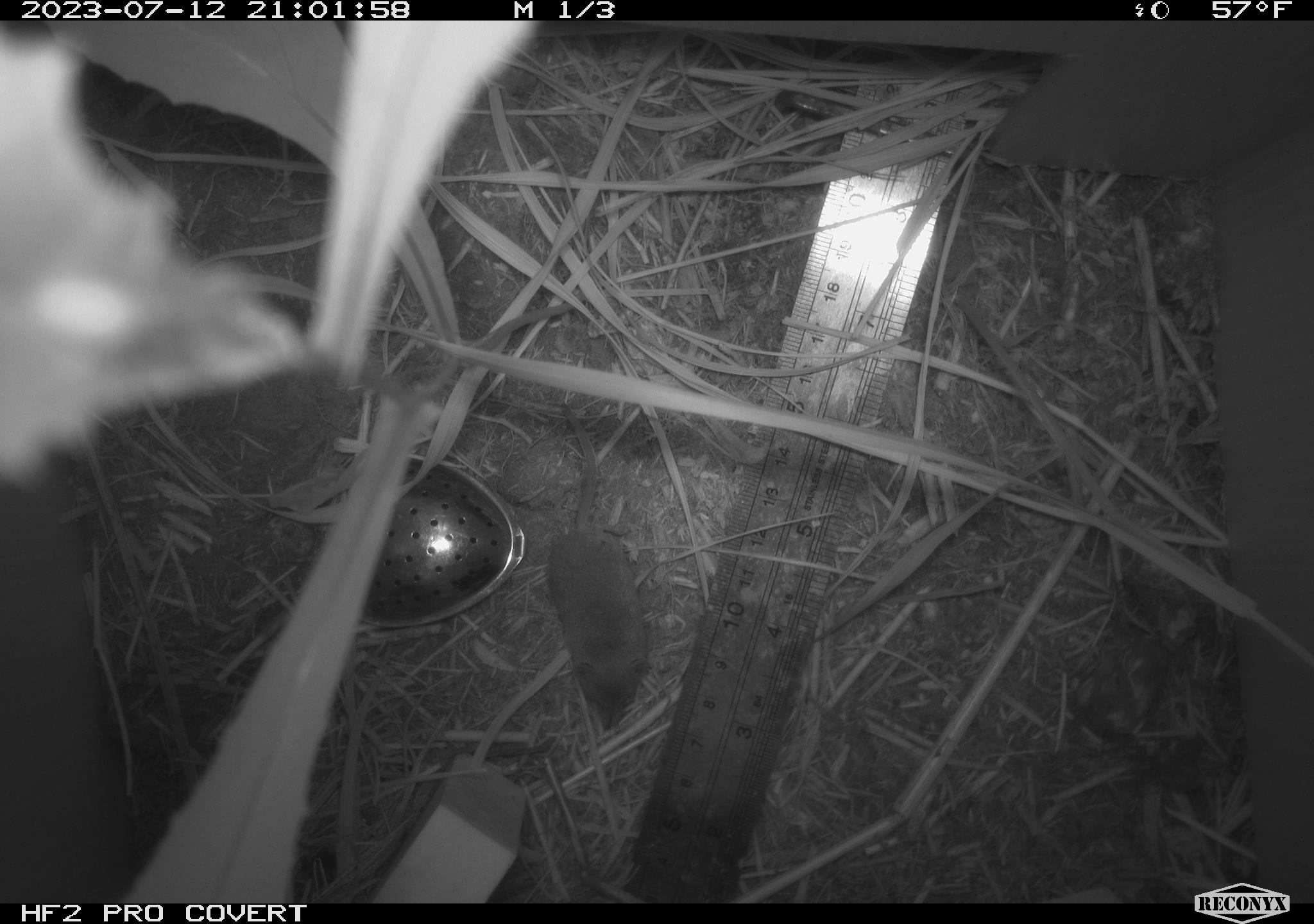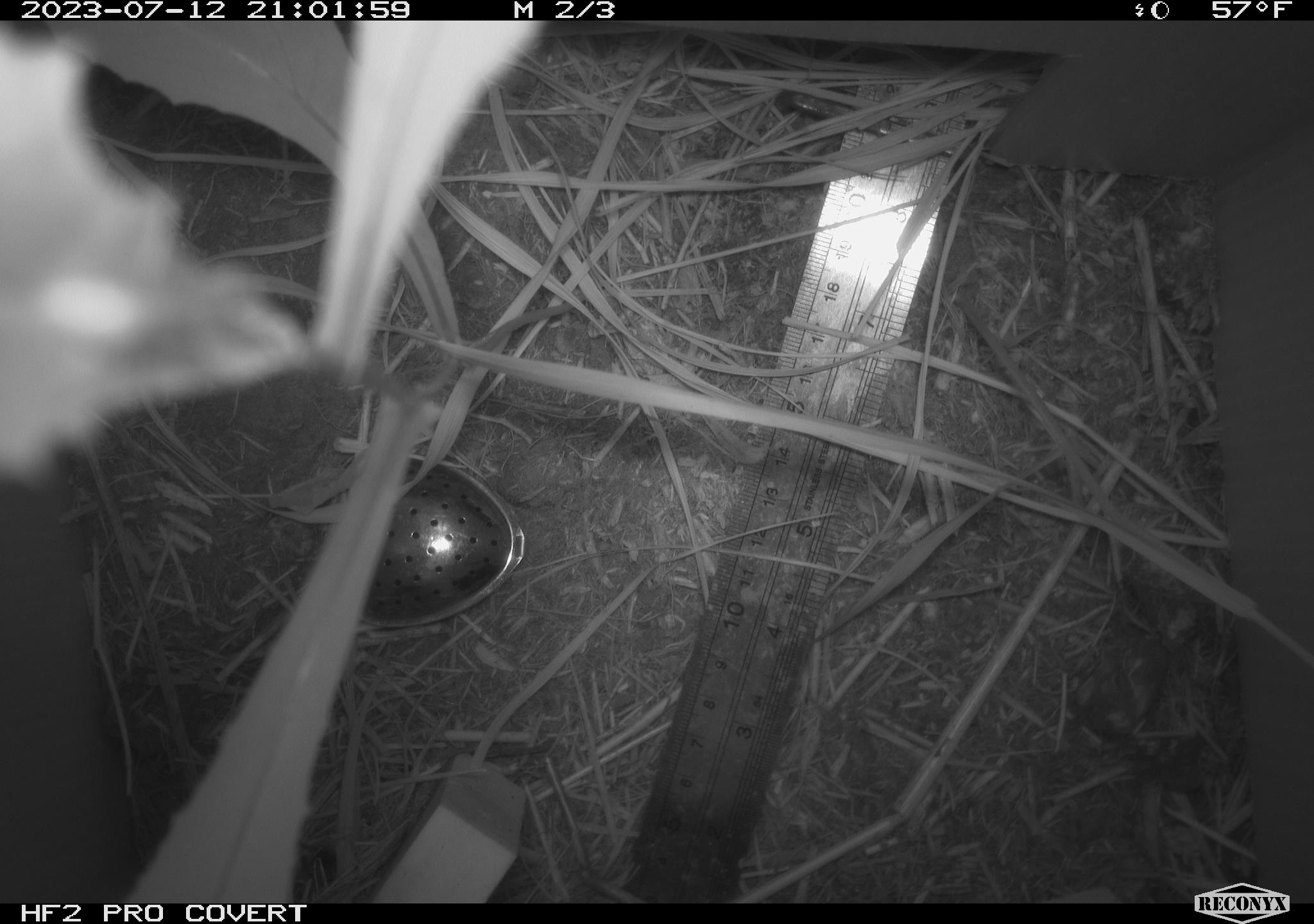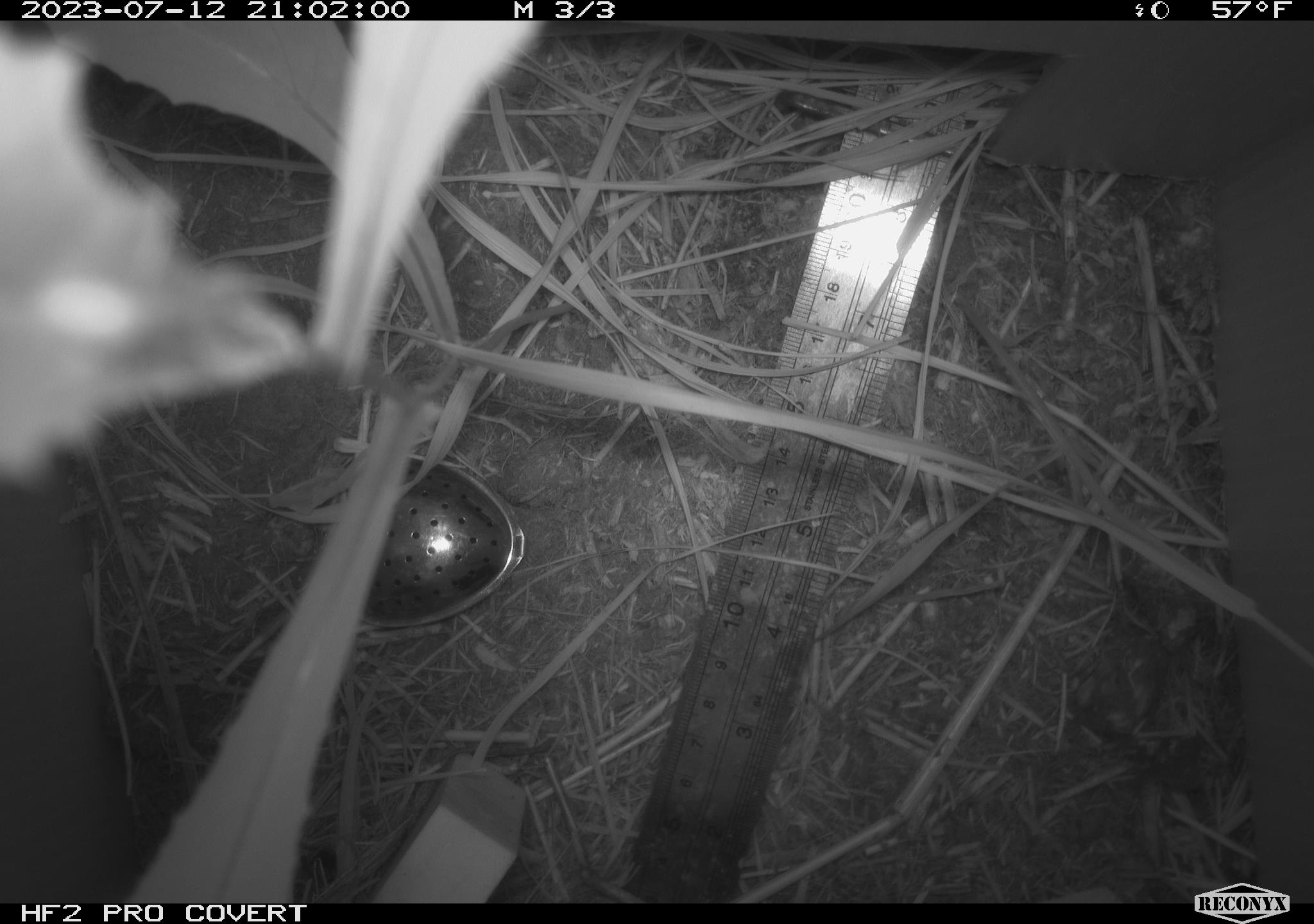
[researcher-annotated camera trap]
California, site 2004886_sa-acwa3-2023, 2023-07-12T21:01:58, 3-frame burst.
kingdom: Animalia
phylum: Chordata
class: Mammalia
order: Eulipotyphla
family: Soricidae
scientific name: Soricidae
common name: shrews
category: soricidae family